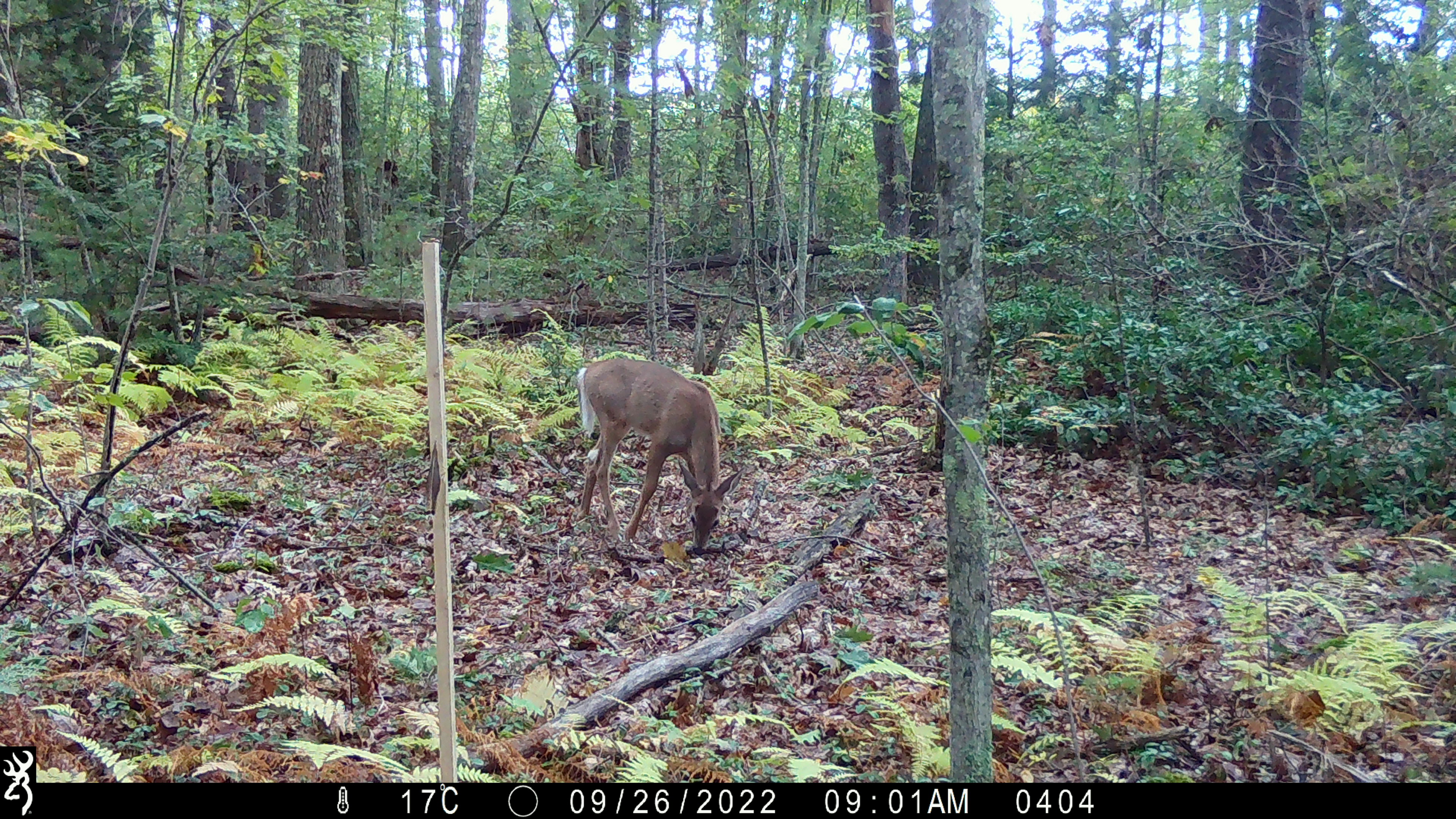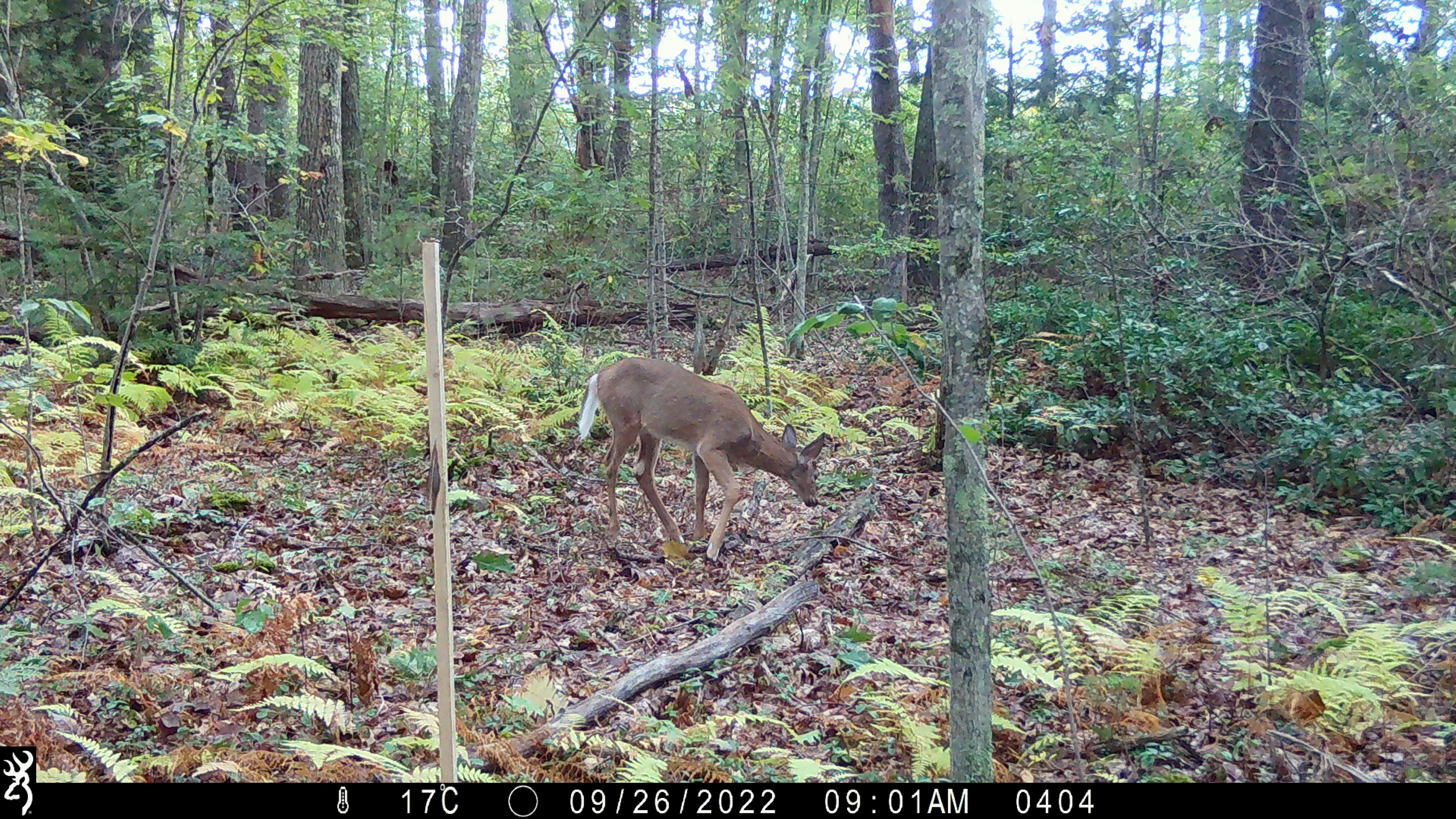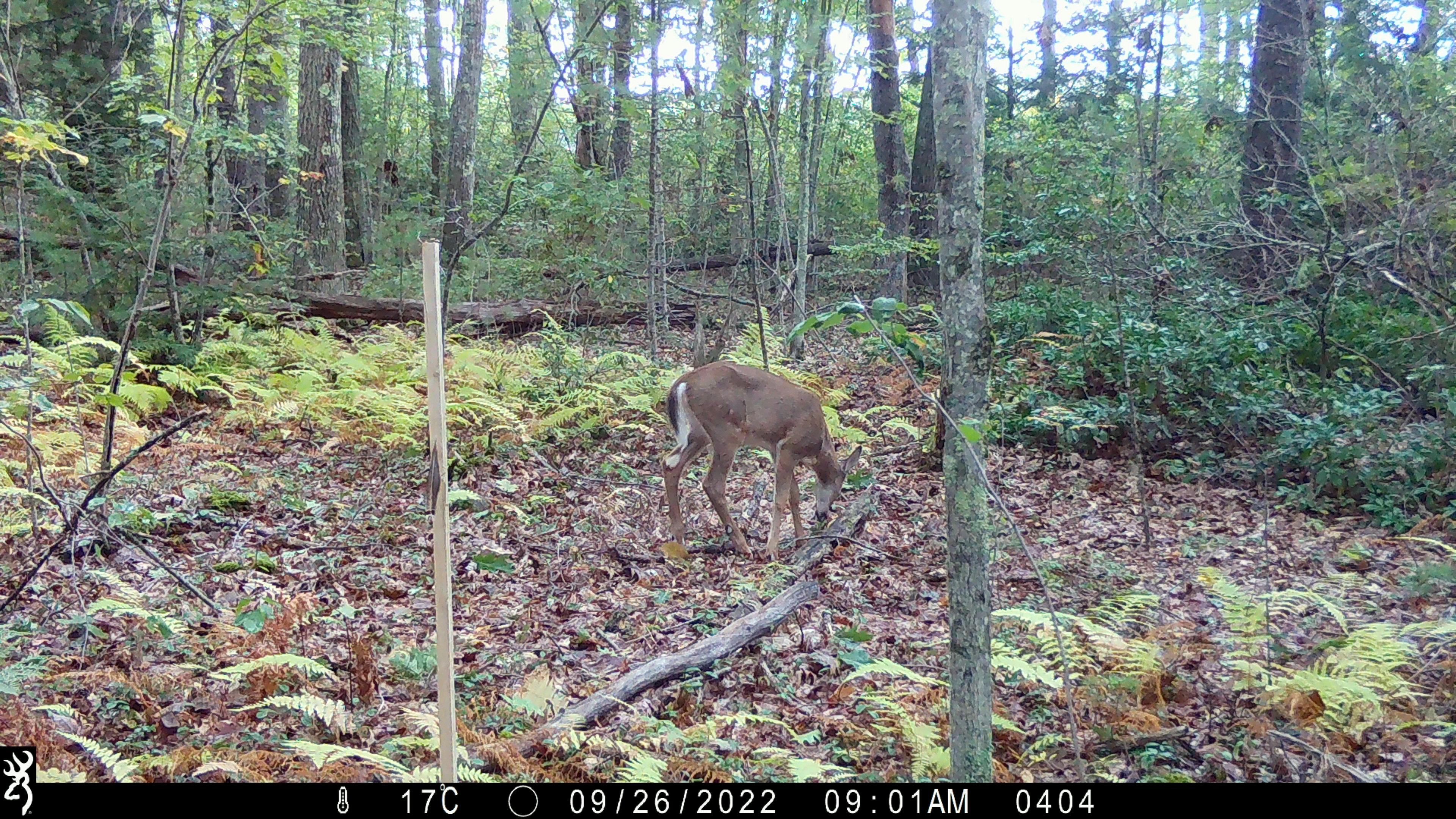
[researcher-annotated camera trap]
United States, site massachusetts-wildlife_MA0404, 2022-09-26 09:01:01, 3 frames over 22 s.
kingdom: Animalia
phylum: Chordata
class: Mammalia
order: Artiodactyla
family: Cervidae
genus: Odocoileus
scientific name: Odocoileus virginianus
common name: white-tailed deer